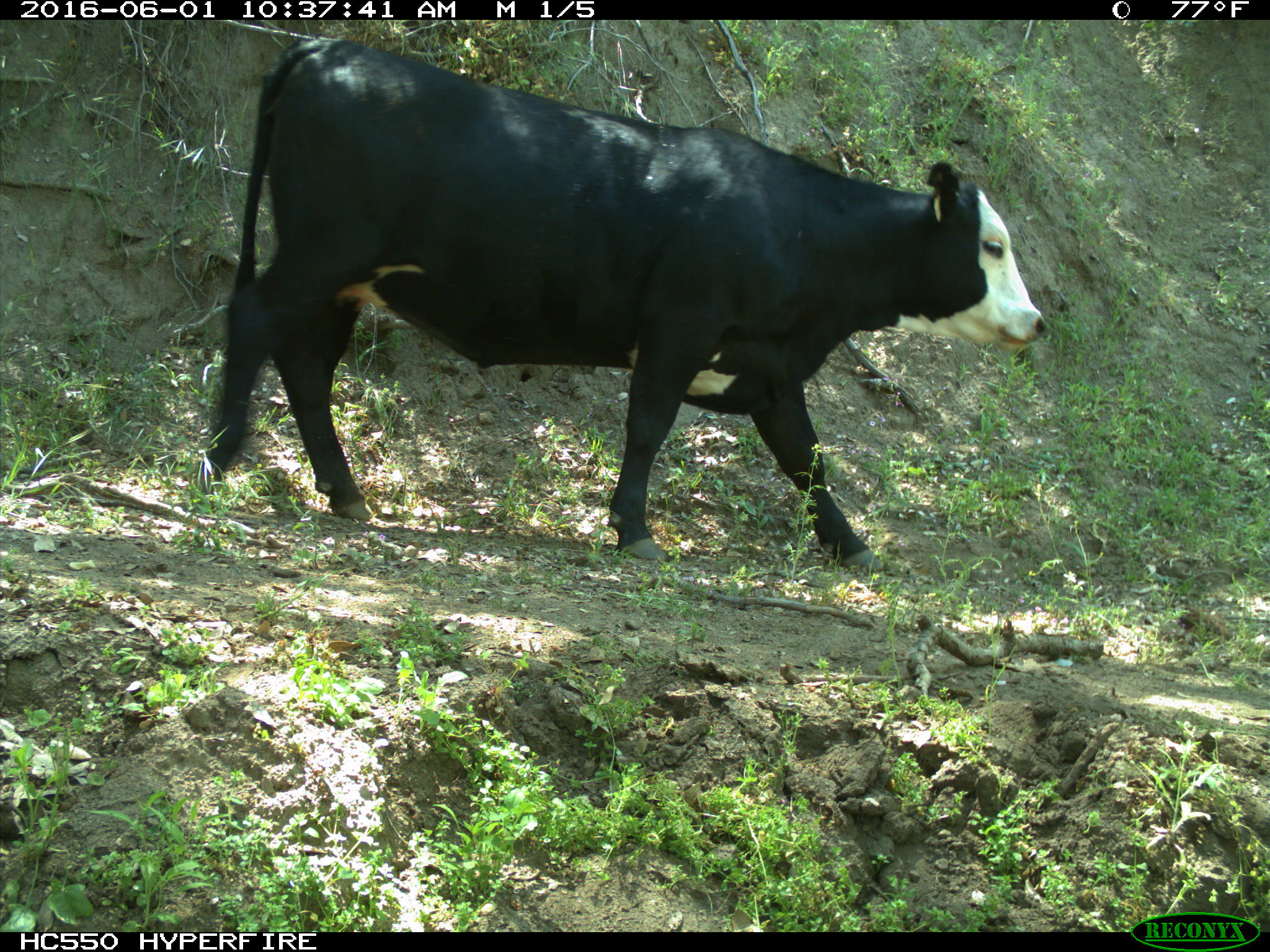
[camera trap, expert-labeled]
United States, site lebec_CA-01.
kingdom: Animalia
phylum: Chordata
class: Mammalia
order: Artiodactyla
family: Bovidae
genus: Bos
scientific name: Bos taurus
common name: domestic cow